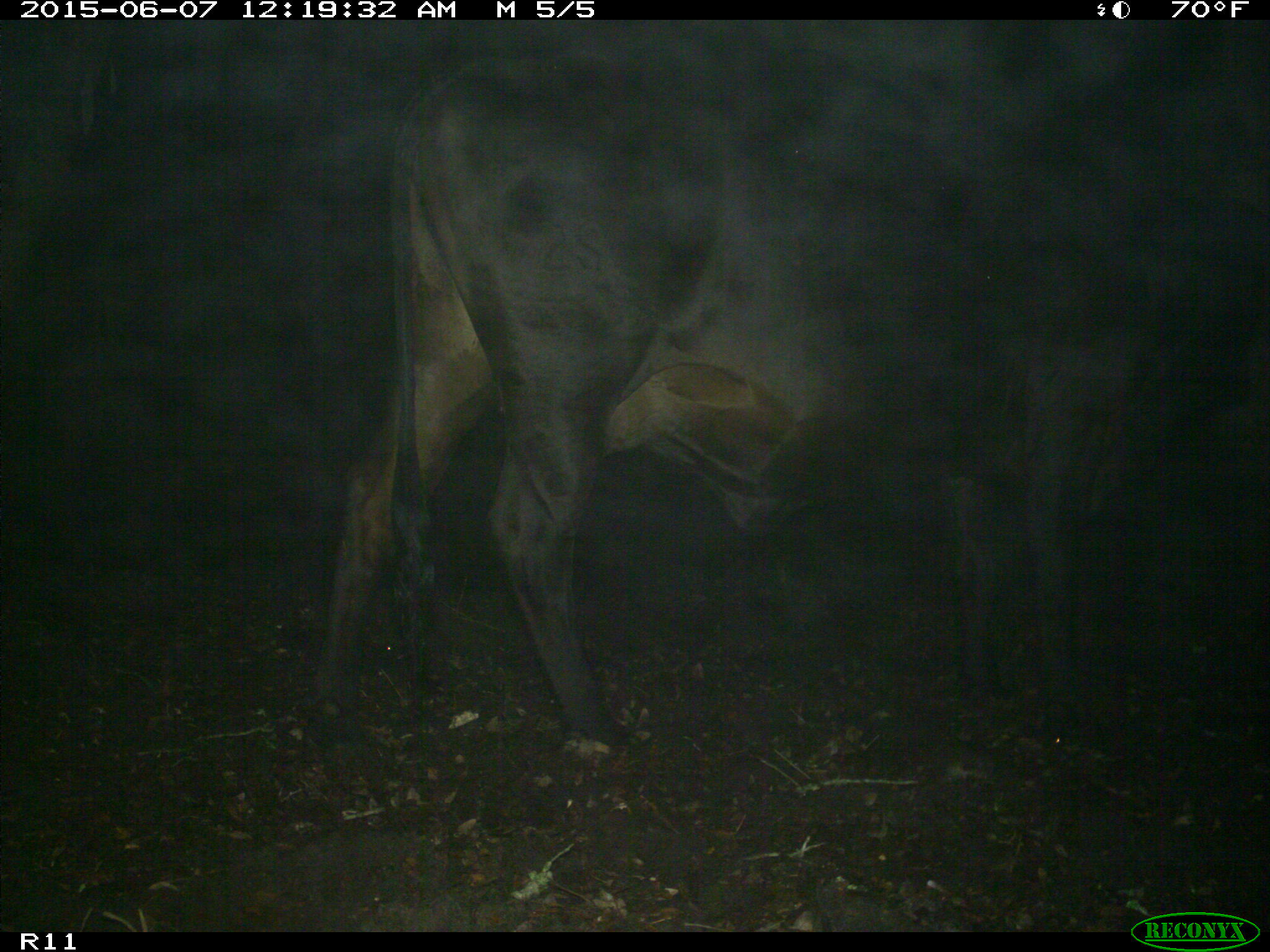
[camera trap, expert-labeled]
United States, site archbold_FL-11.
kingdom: Animalia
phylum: Chordata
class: Mammalia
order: Artiodactyla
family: Bovidae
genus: Bos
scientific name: Bos taurus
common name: domestic cow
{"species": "Bos taurus (domestic cow)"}